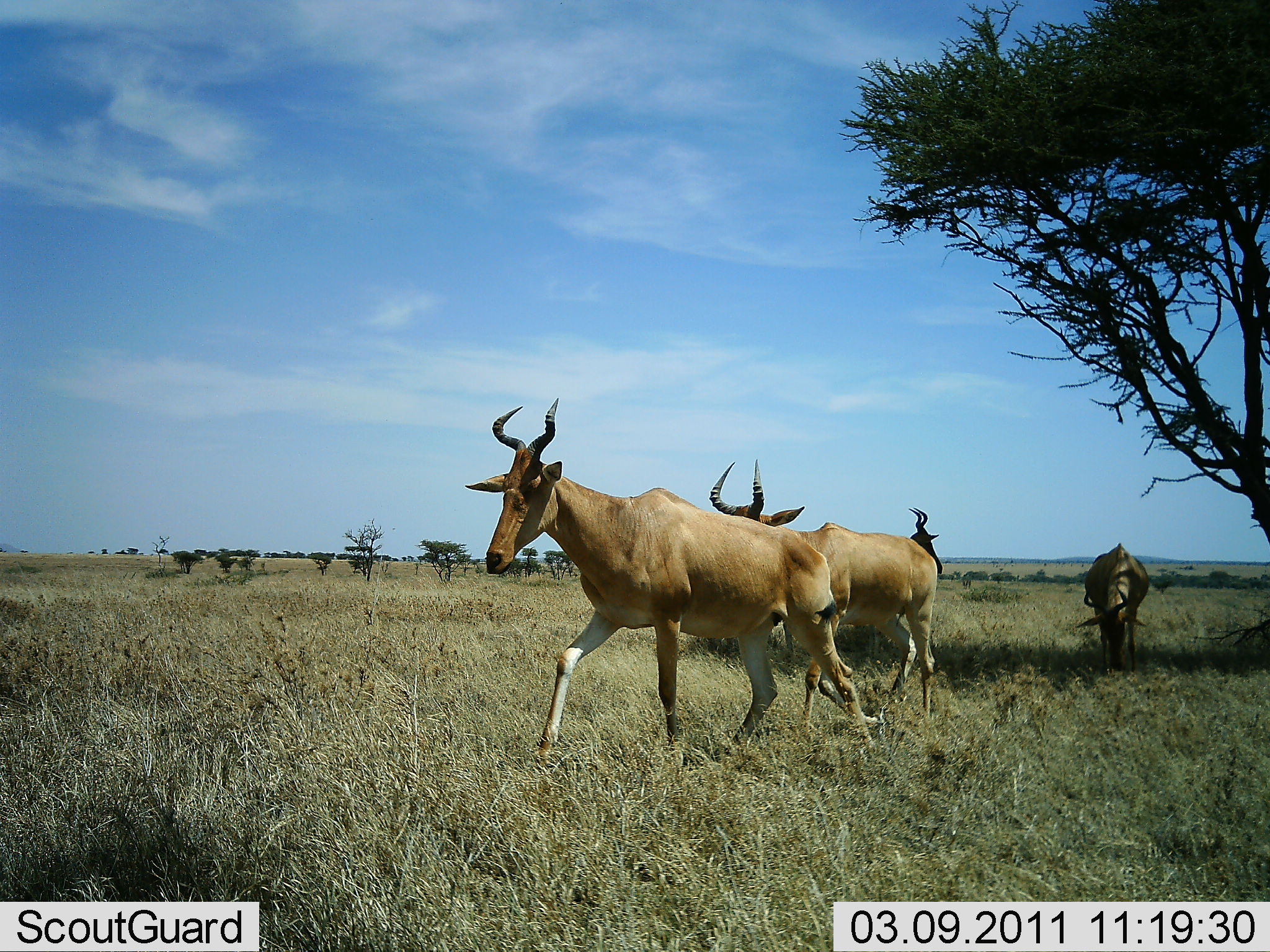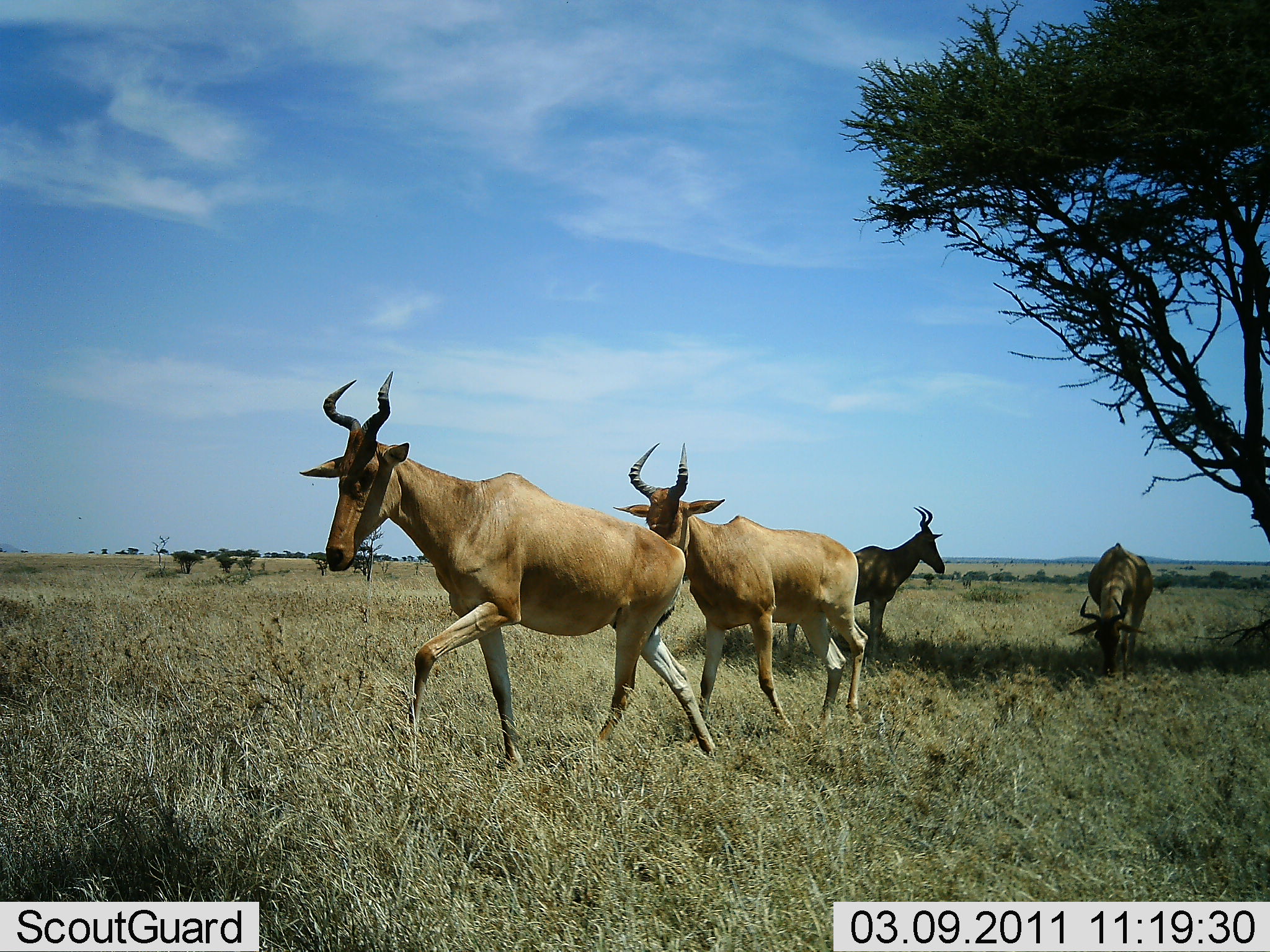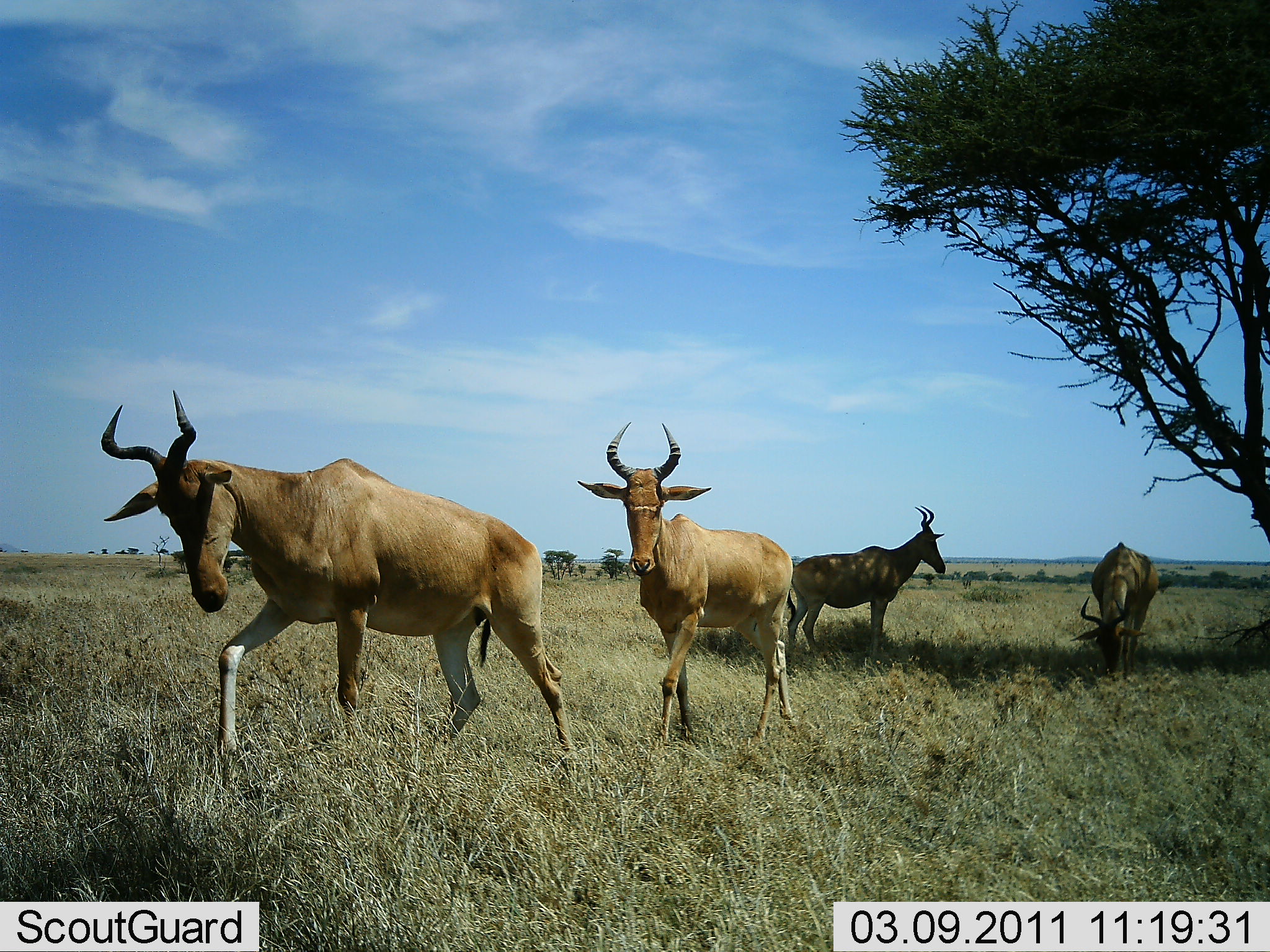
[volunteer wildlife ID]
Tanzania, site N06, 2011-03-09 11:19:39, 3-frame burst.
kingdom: Animalia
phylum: Chordata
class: Mammalia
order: Artiodactyla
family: Bovidae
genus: Alcelaphus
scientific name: Alcelaphus buselaphus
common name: hartebeest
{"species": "hartebeest (Alcelaphus buselaphus)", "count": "4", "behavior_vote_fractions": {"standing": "42%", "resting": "0%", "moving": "92%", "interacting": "8%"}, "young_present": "0%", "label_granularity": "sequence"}